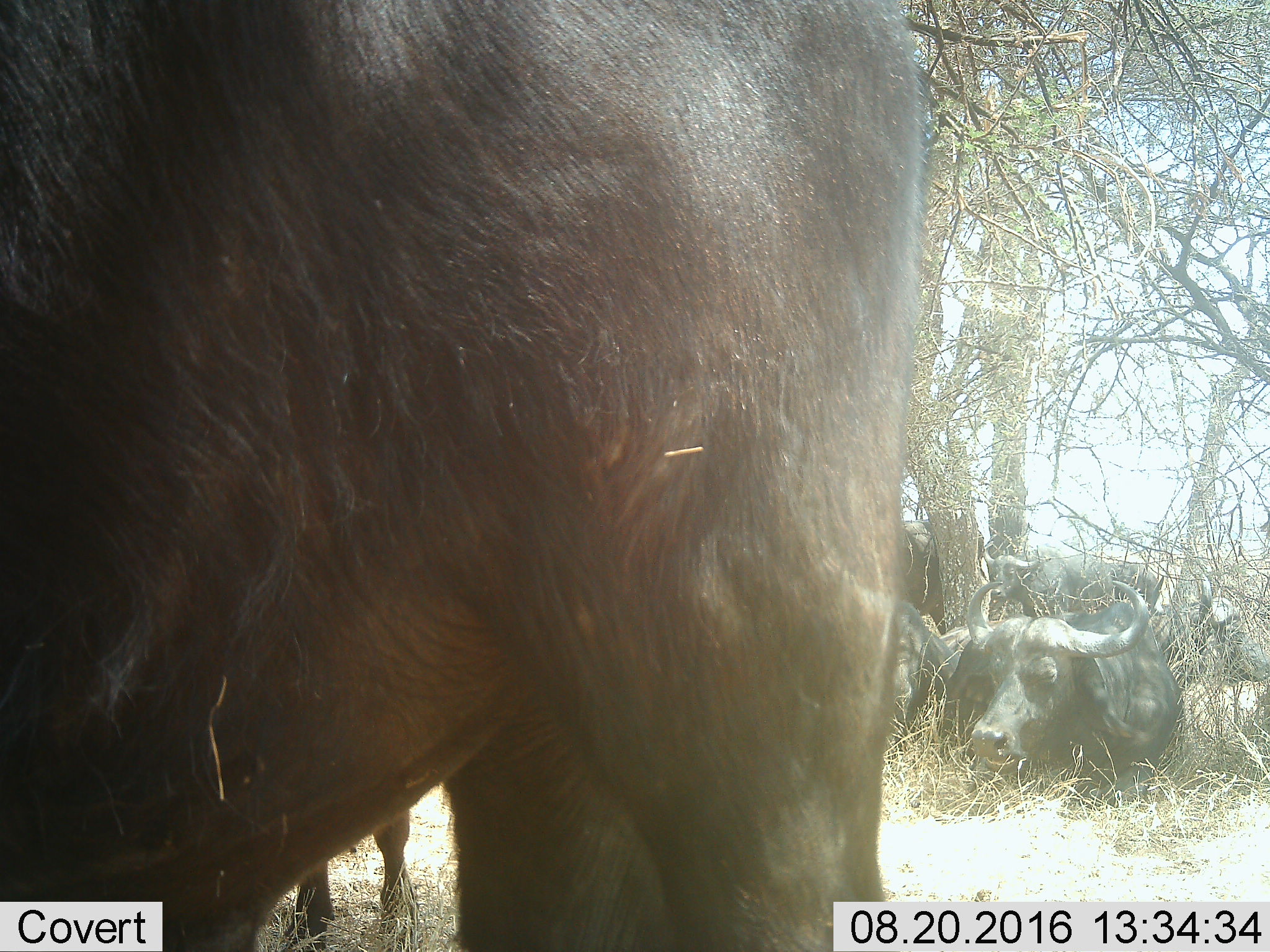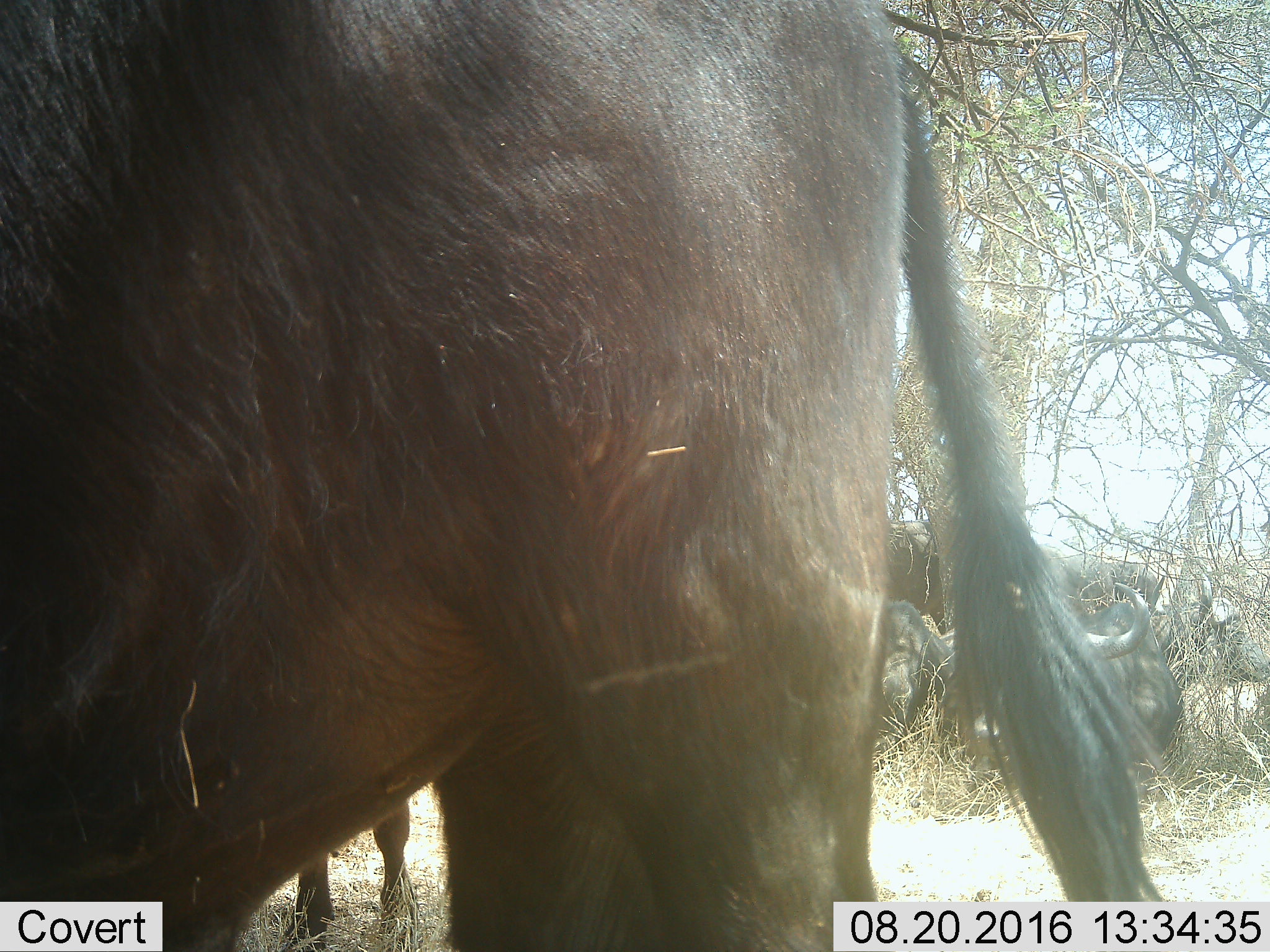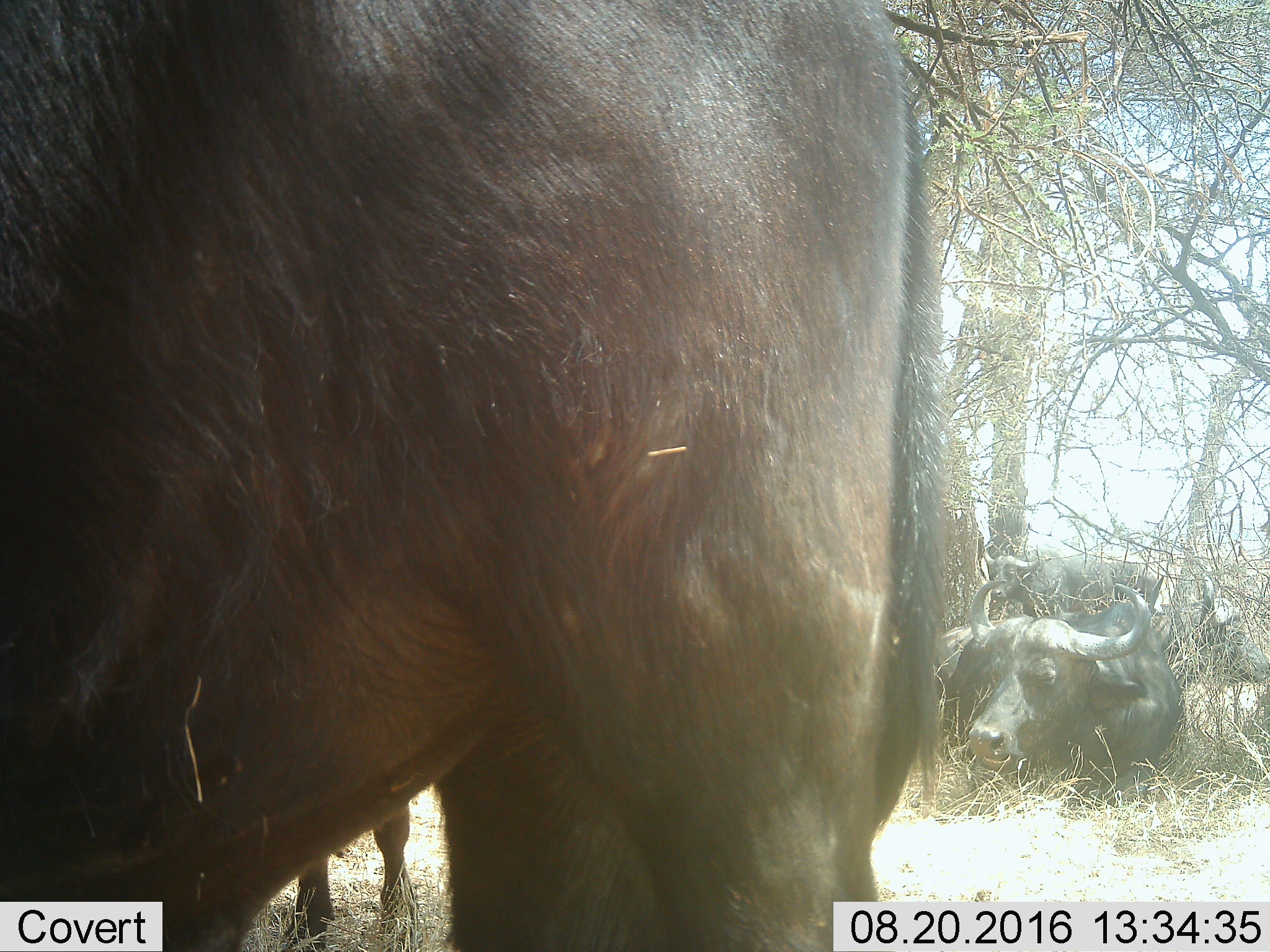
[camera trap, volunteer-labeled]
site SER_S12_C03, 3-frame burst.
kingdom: Animalia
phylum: Chordata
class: Mammalia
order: Artiodactyla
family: Bovidae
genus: Syncerus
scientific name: Syncerus caffer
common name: african buffalo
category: buffalo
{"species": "buffalo (african buffalo) (Syncerus caffer)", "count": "5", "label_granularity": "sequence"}